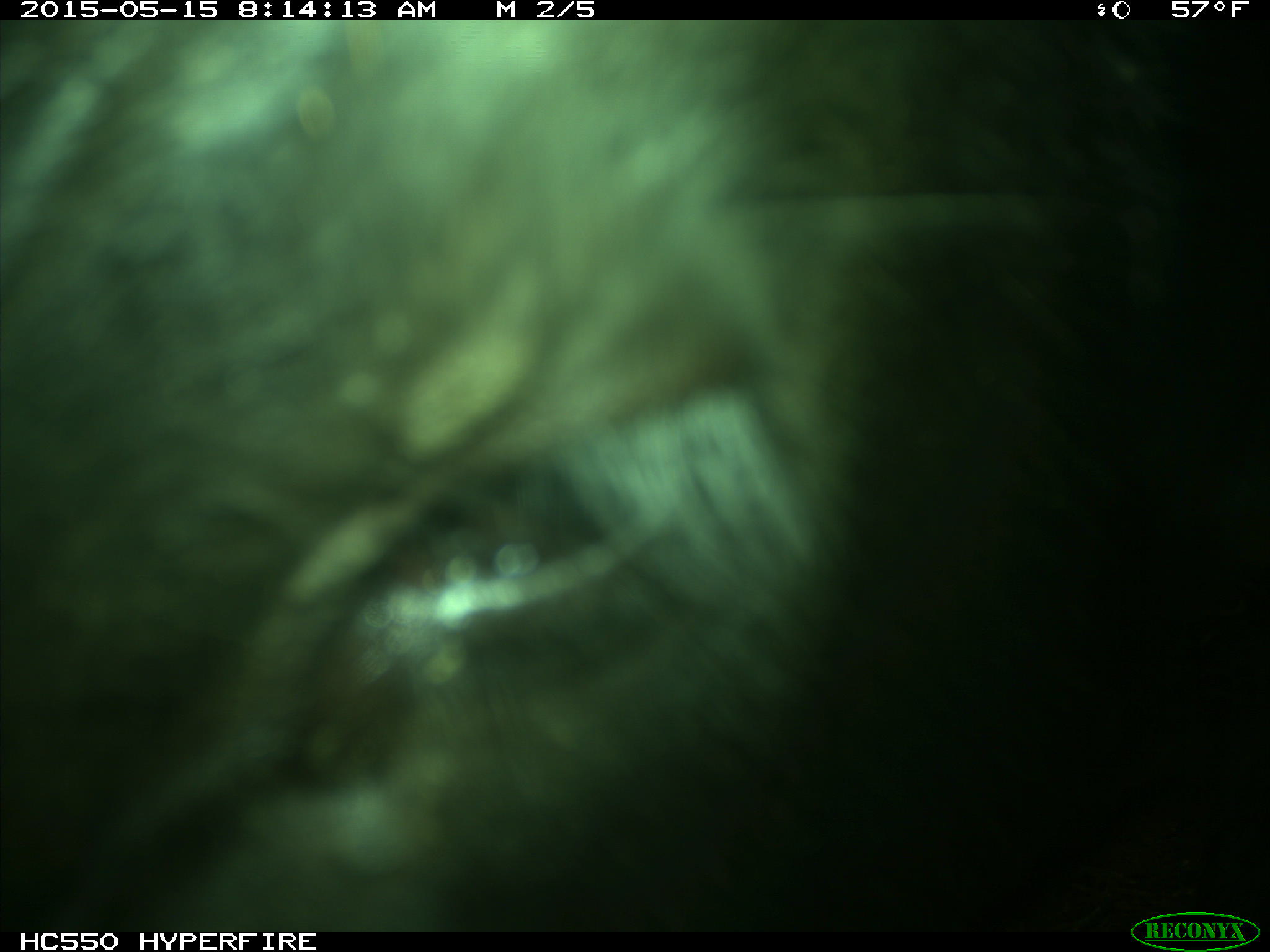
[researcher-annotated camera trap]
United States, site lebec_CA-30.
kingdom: Animalia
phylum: Chordata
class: Mammalia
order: Artiodactyla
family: Bovidae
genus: Bos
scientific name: Bos taurus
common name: domestic cow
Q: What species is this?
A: Bos taurus (domestic cow).